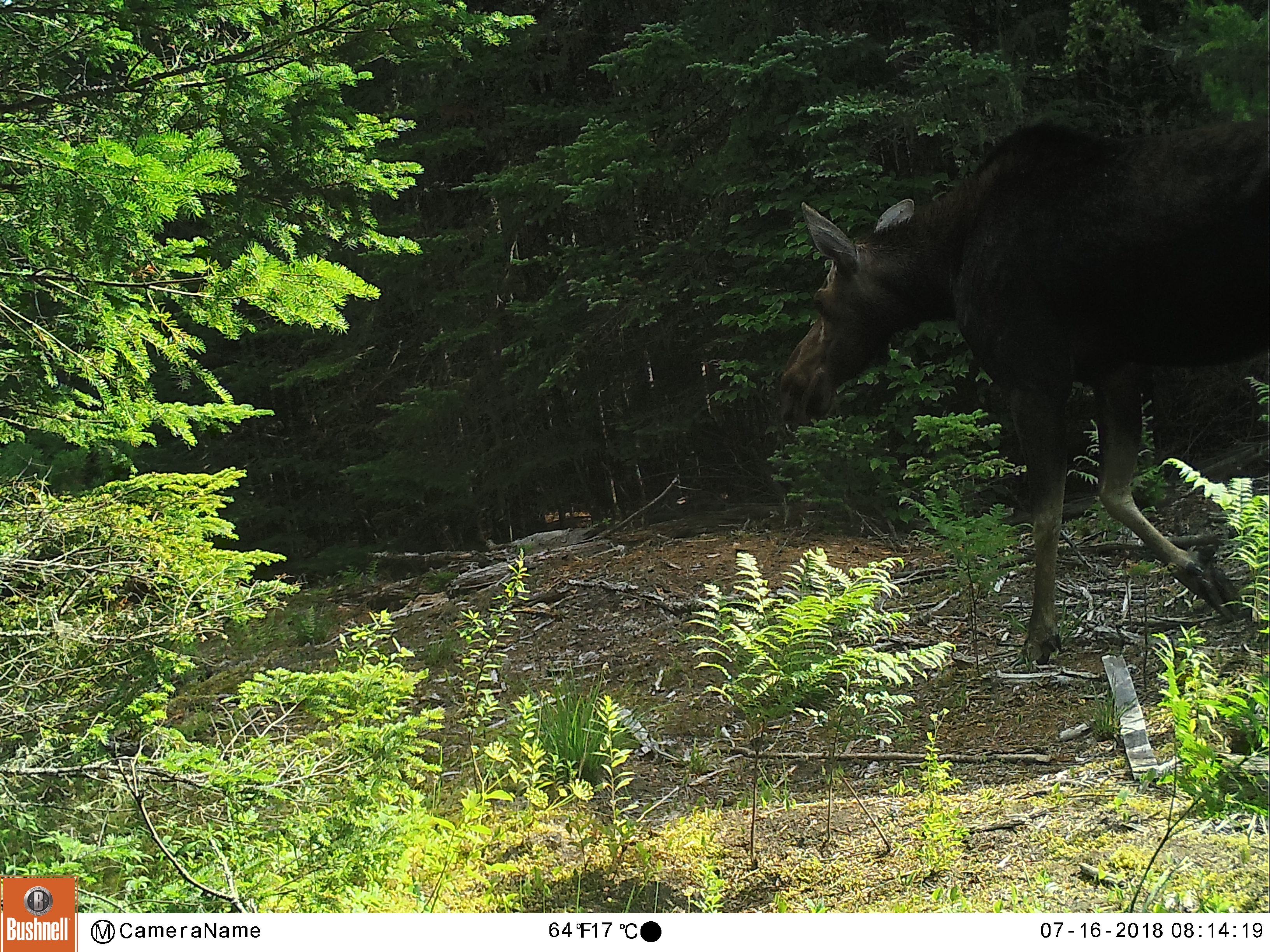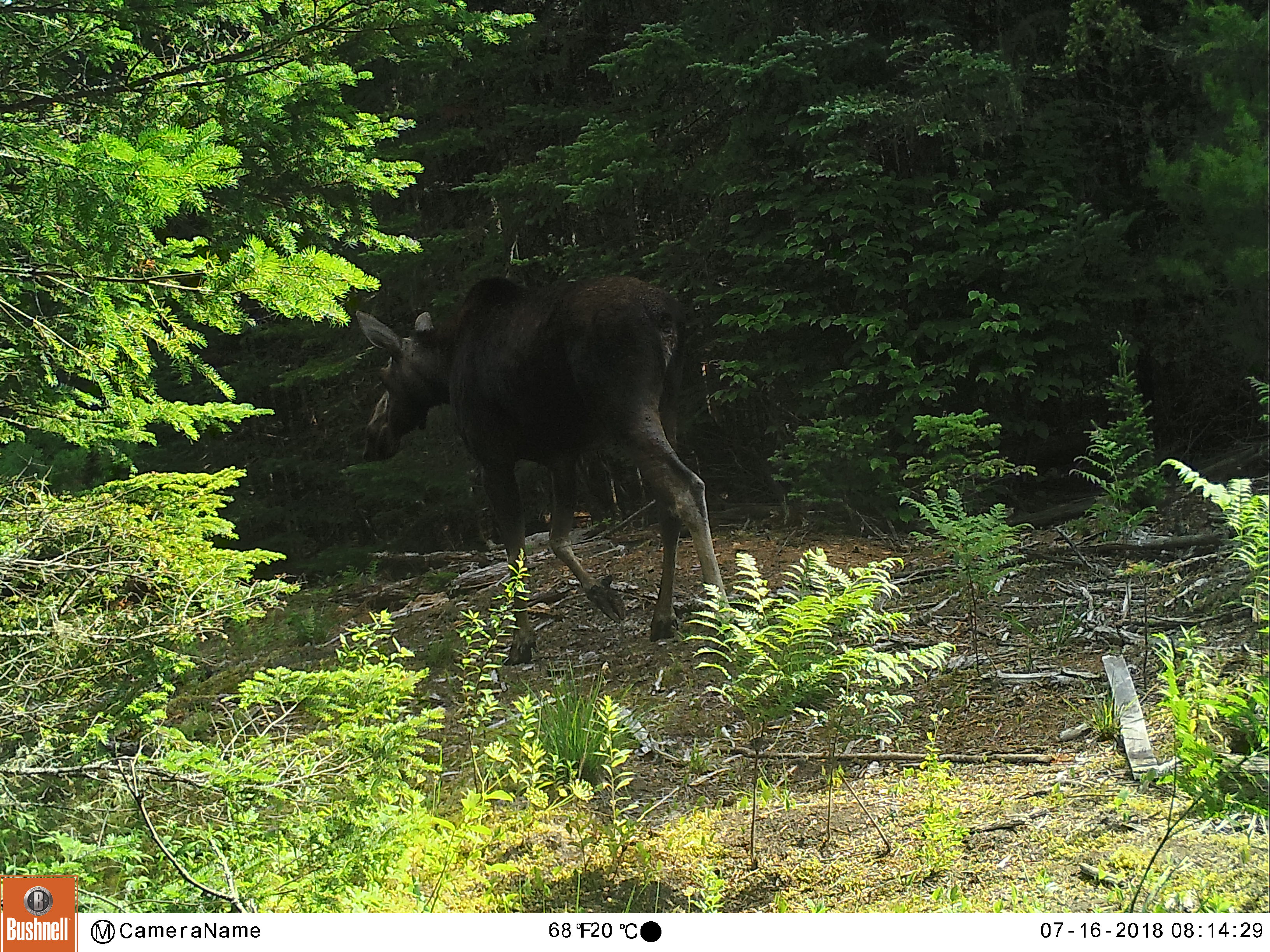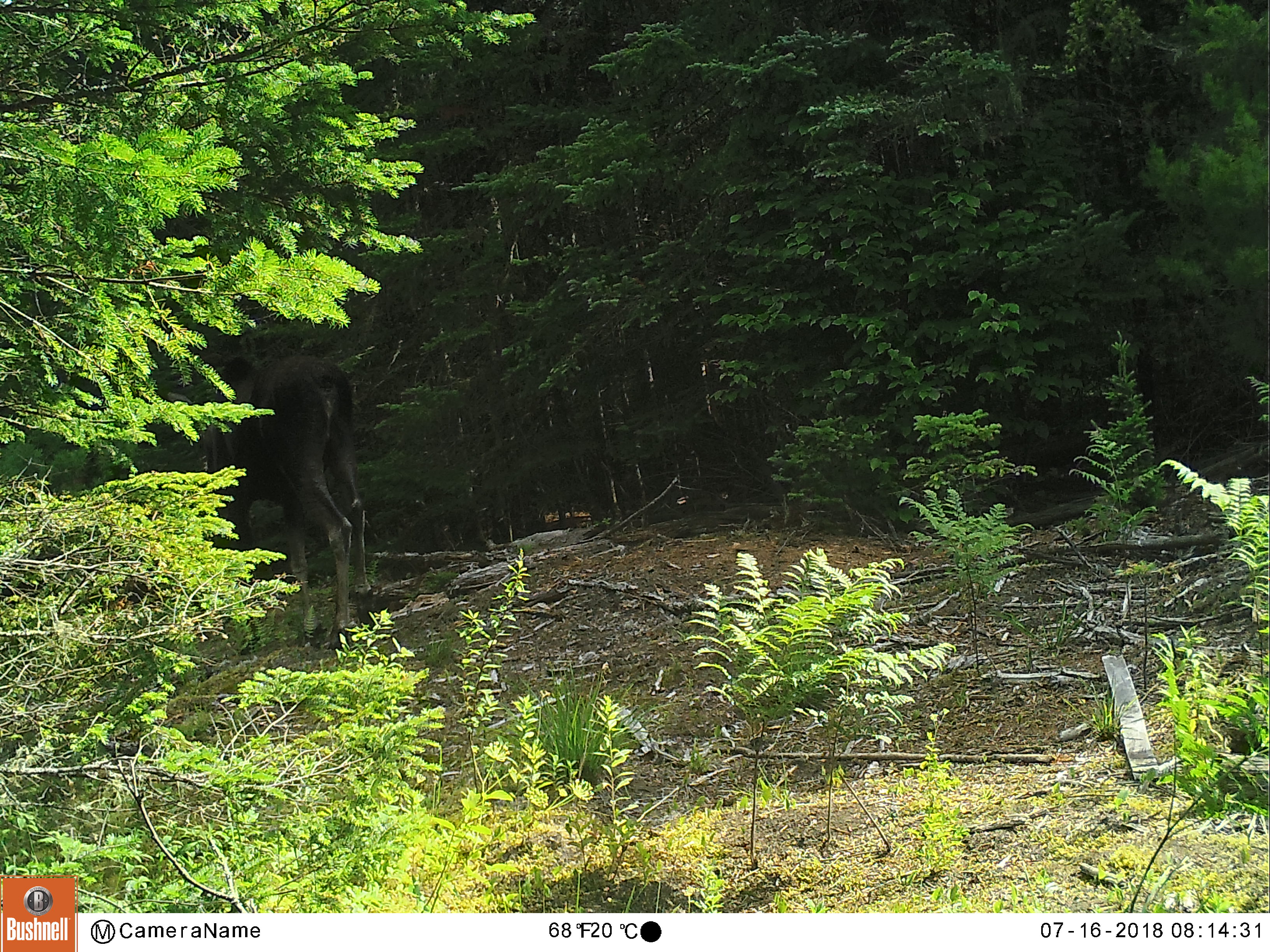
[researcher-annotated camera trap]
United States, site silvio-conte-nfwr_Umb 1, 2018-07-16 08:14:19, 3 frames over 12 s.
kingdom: Animalia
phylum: Chordata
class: Mammalia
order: Artiodactyla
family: Cervidae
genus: Alces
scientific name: Alces alces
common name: moose